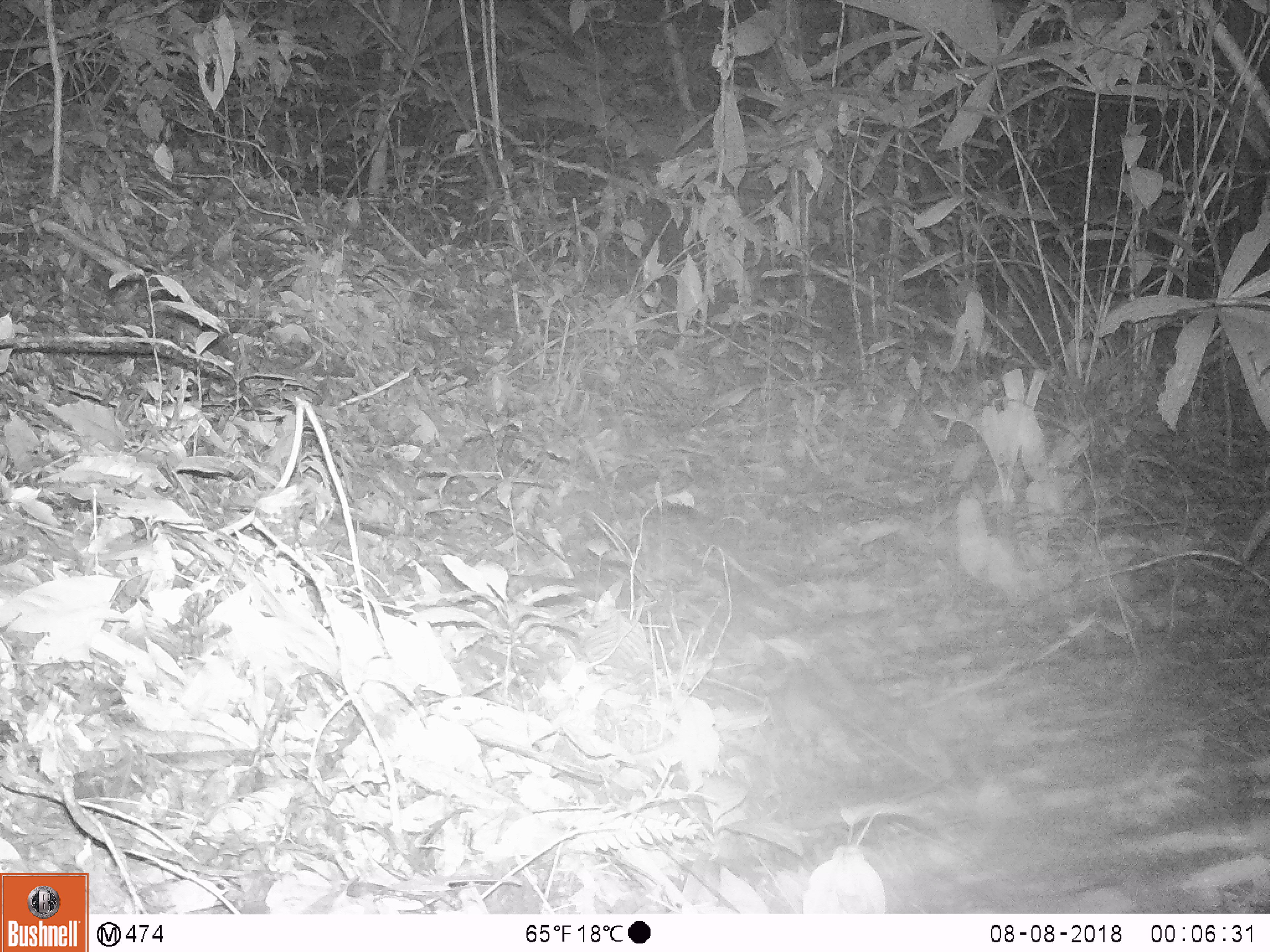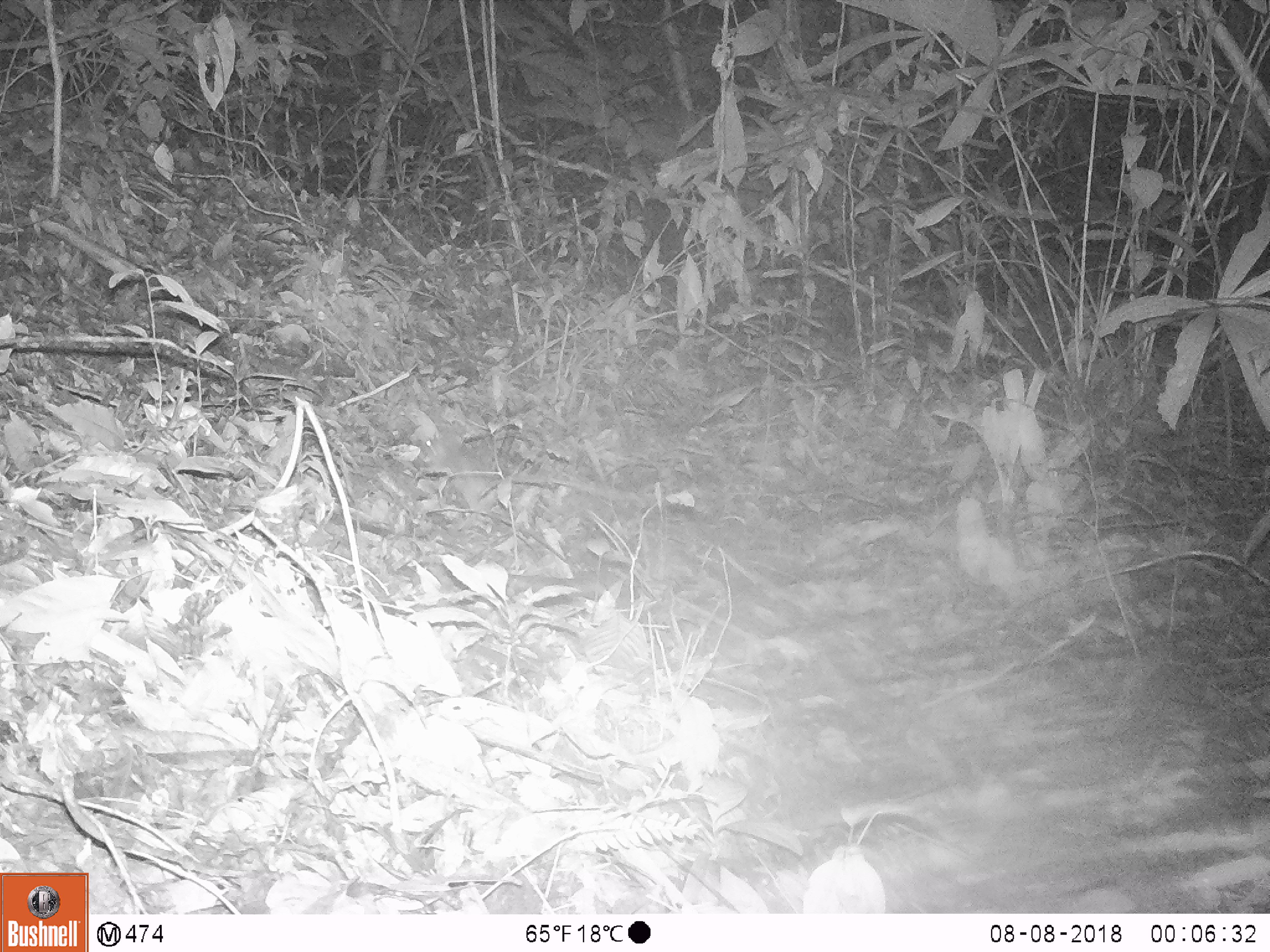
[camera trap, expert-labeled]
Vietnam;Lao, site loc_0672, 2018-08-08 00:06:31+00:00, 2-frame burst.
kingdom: Animalia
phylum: Chordata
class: Mammalia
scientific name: Mammalia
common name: mammal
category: unidentified small mammal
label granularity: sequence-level